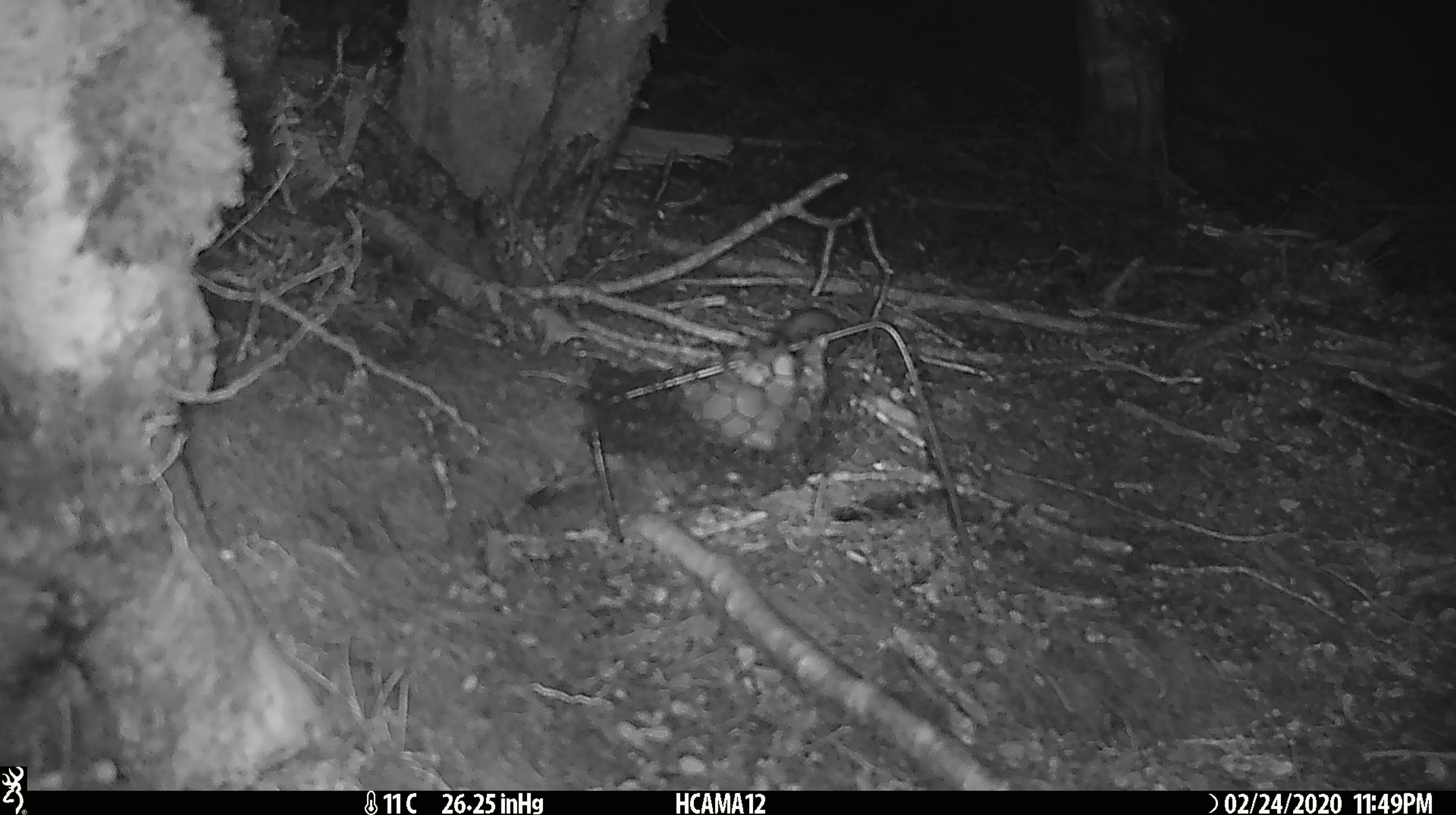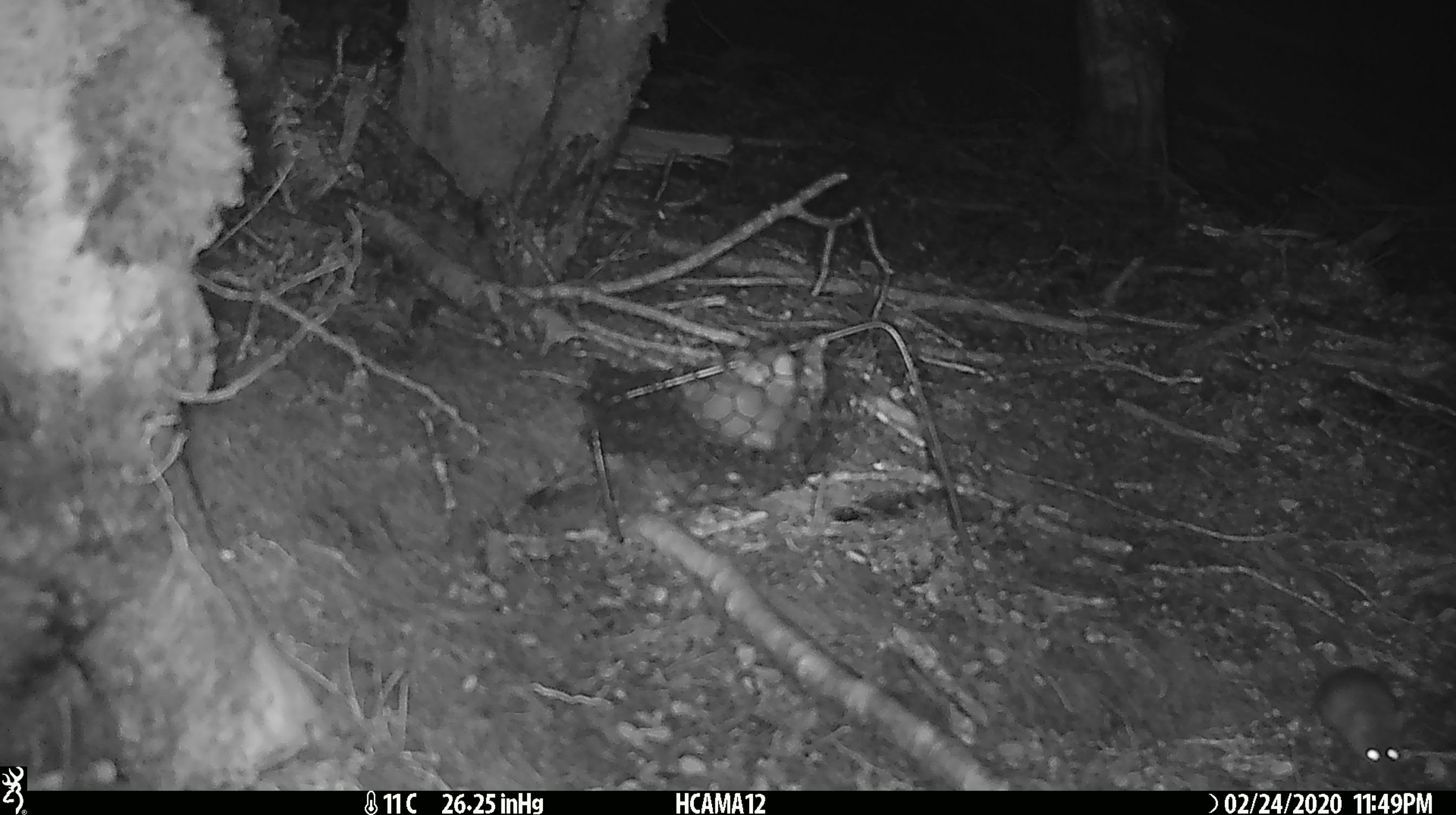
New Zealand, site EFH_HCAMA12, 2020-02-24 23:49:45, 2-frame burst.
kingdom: Animalia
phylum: Chordata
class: Mammalia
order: Rodentia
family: Muridae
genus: Mus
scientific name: Mus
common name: mouse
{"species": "mouse (Mus)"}